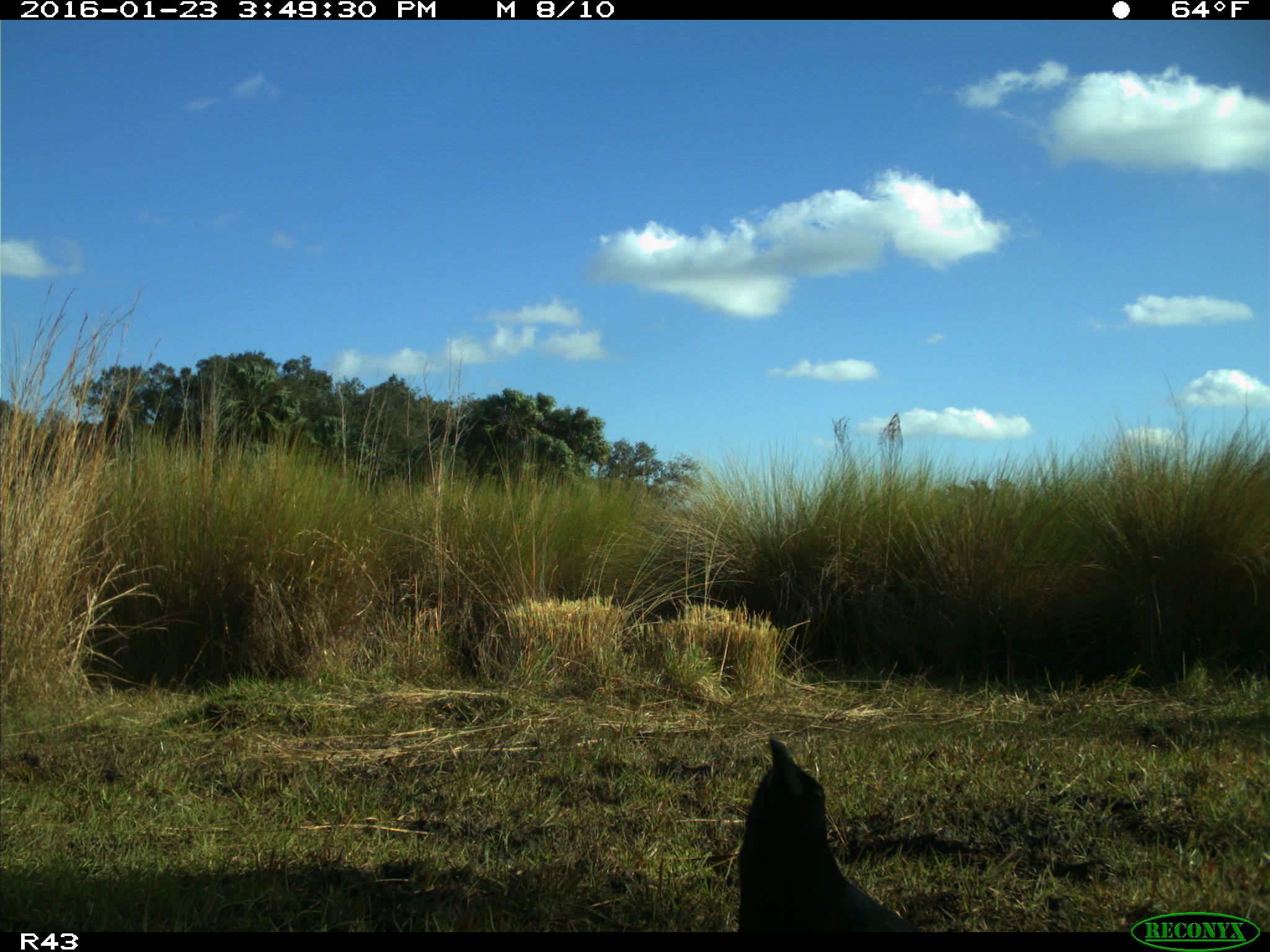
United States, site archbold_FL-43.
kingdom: Animalia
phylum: Chordata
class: Aves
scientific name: Aves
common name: birds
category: unidentified bird